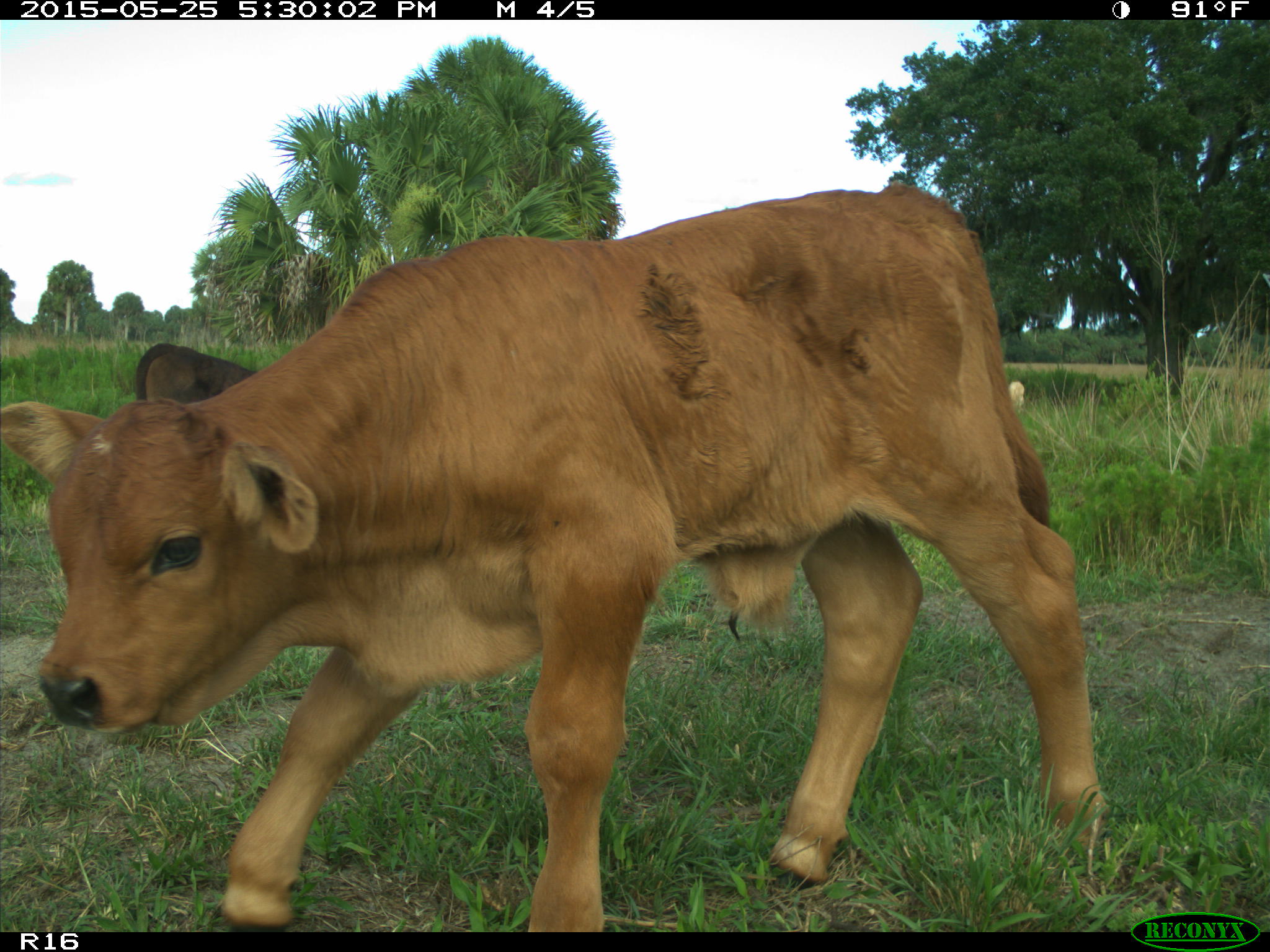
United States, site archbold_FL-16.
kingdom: Animalia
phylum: Chordata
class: Mammalia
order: Artiodactyla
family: Bovidae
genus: Bos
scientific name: Bos taurus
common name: domestic cow